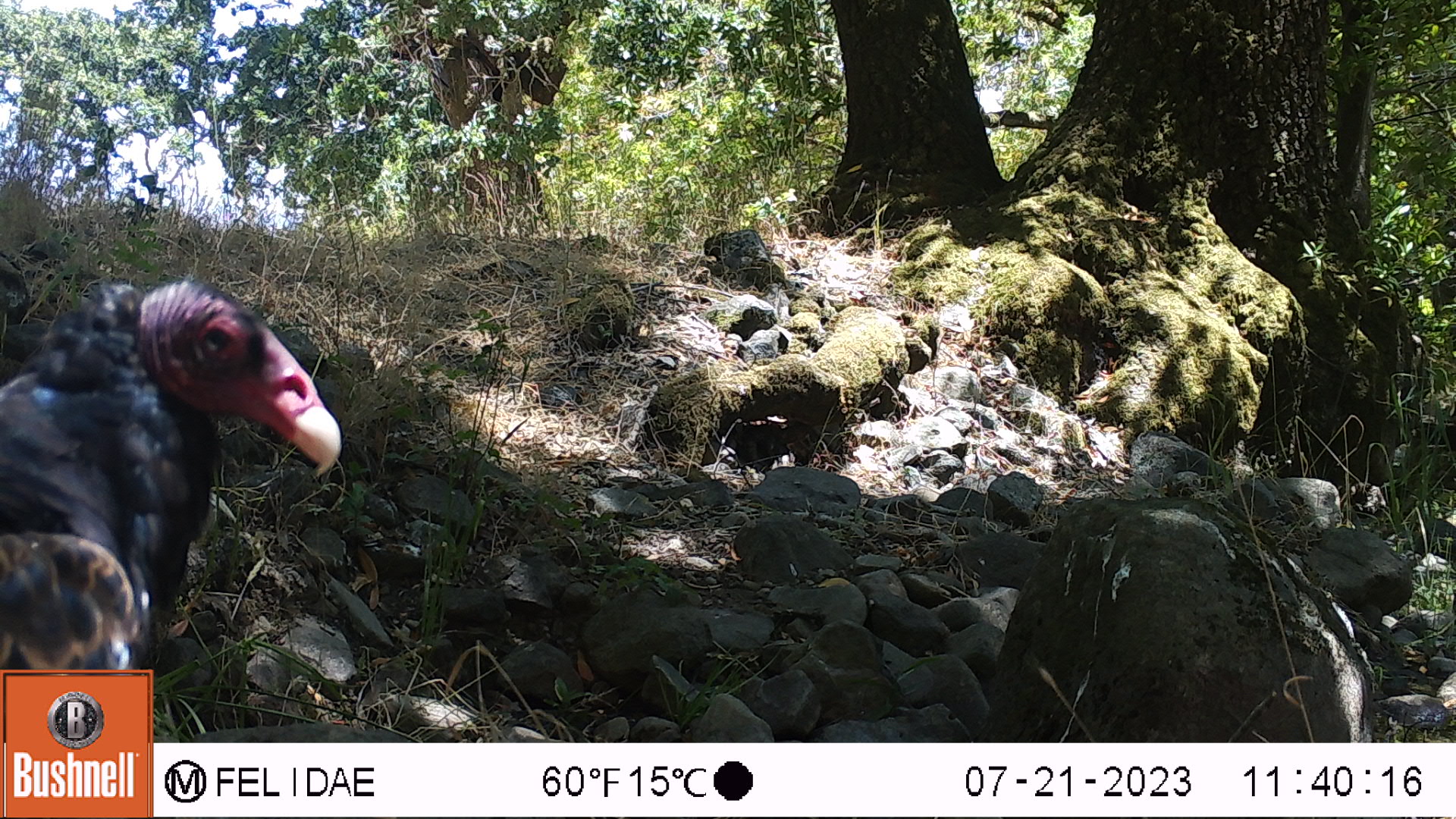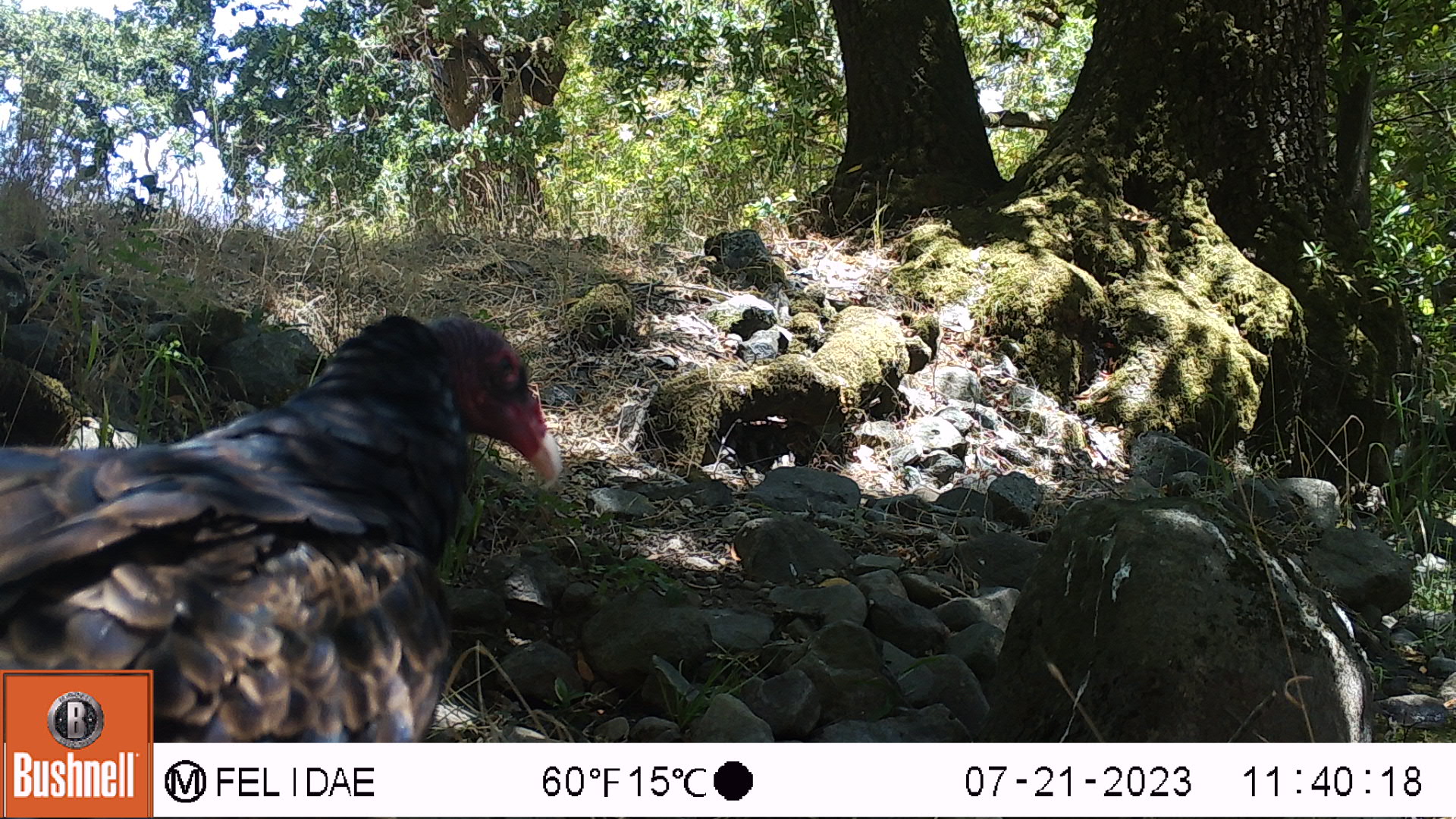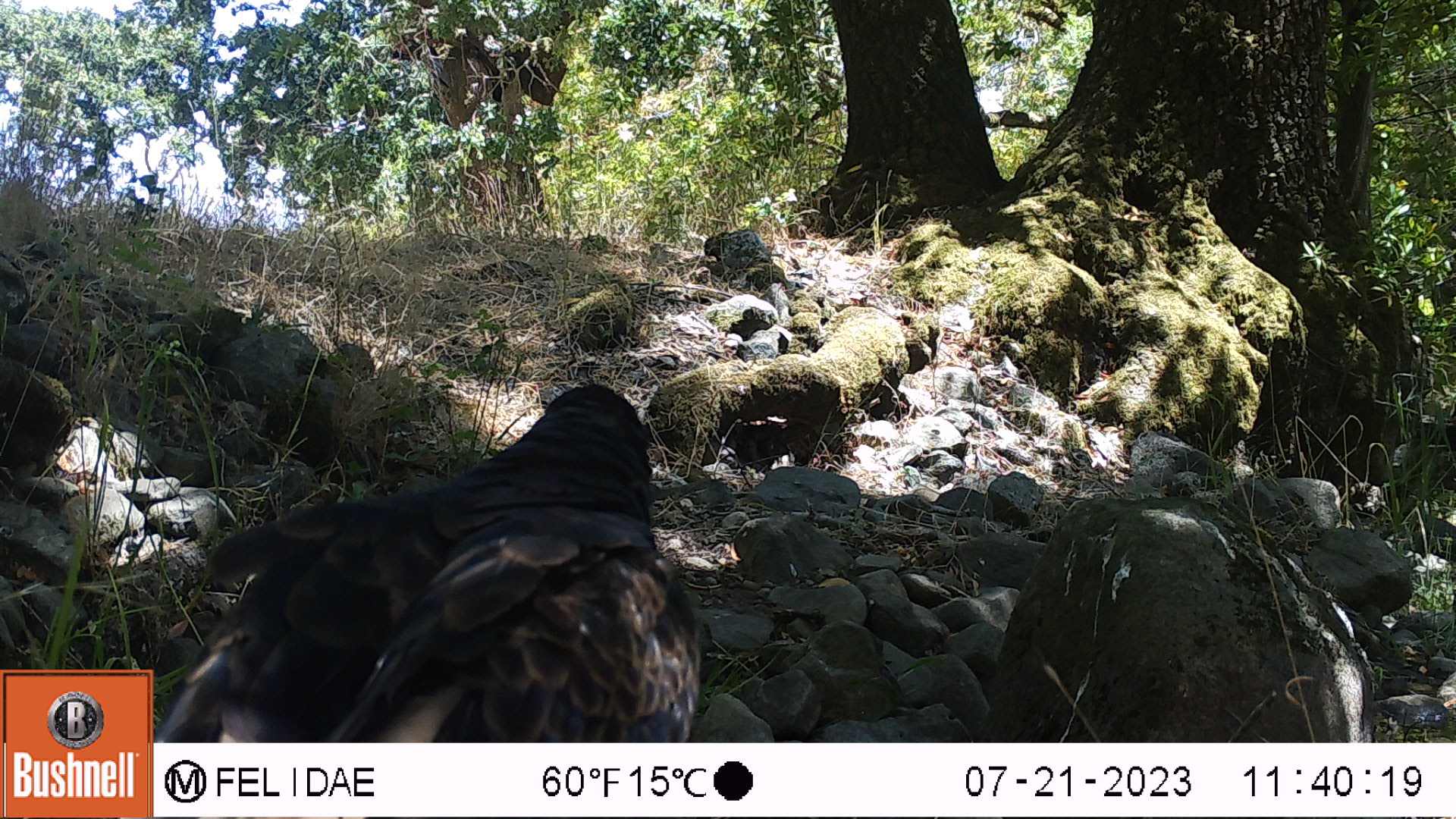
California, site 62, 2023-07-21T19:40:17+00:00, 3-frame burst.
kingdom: Animalia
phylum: Chordata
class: Aves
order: Cathartiformes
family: Cathartidae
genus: Cathartes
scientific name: Cathartes aura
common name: turkey vulture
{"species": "turkey vulture (Cathartes aura)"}